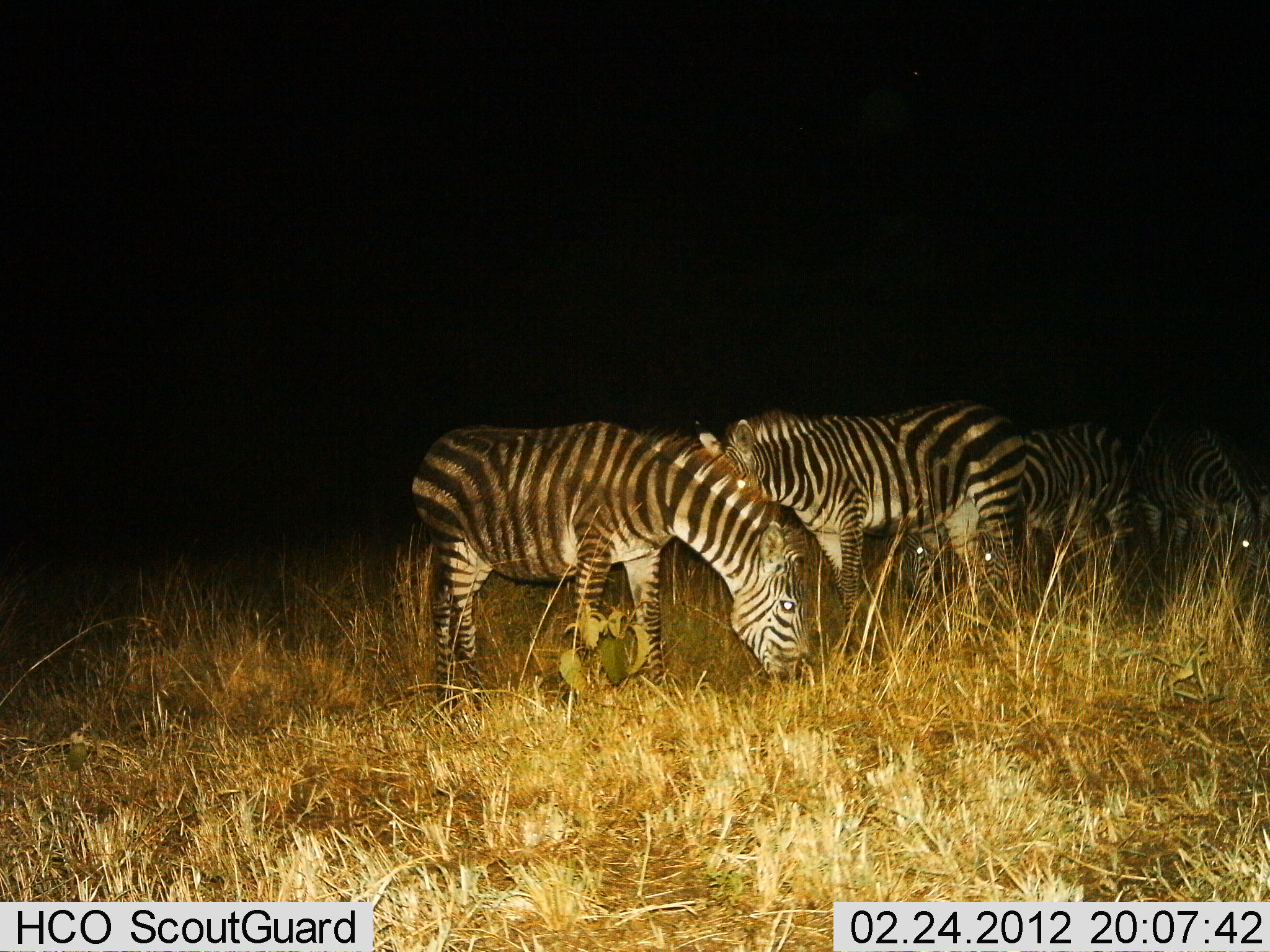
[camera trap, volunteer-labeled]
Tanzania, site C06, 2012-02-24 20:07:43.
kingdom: Animalia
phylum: Chordata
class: Mammalia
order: Perissodactyla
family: Equidae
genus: Equus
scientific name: Equus quagga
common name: plains zebra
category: zebra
Zebra (plains zebra) (Equus quagga), count 4. Behavior (volunteer vote fractions): standing 31%, resting 0%, moving 0%, interacting 0%. Young present (vote fraction): 6%. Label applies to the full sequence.